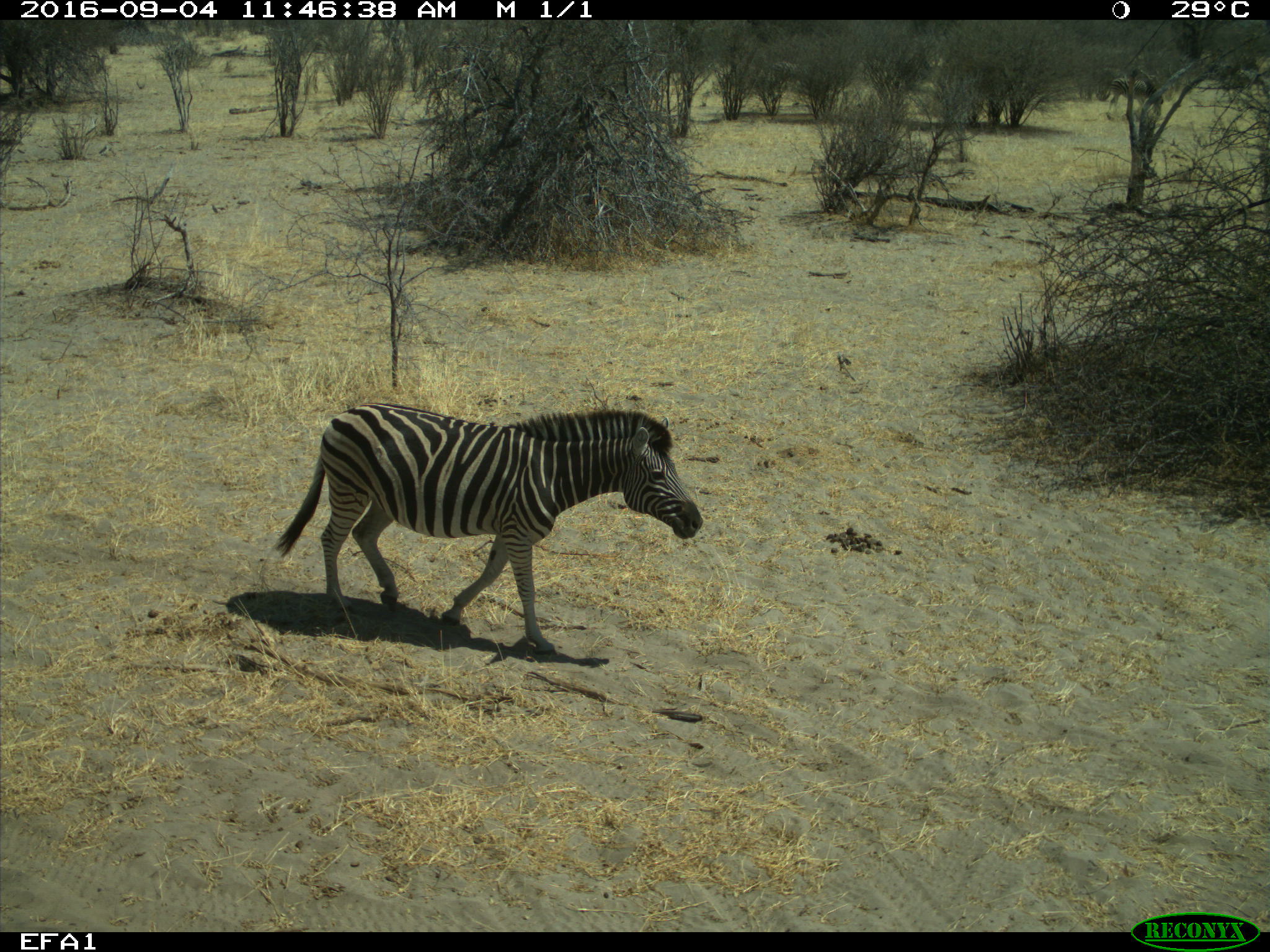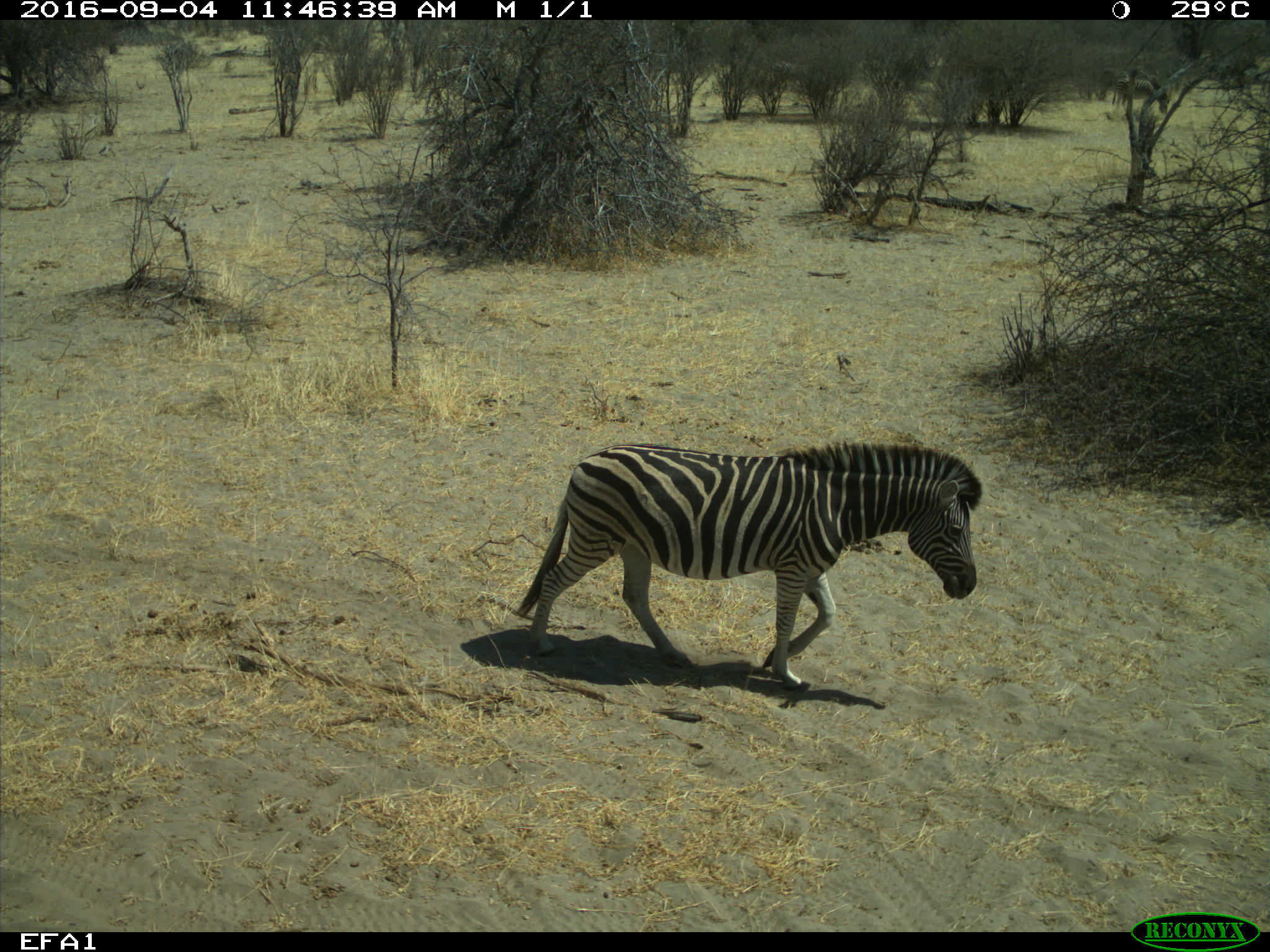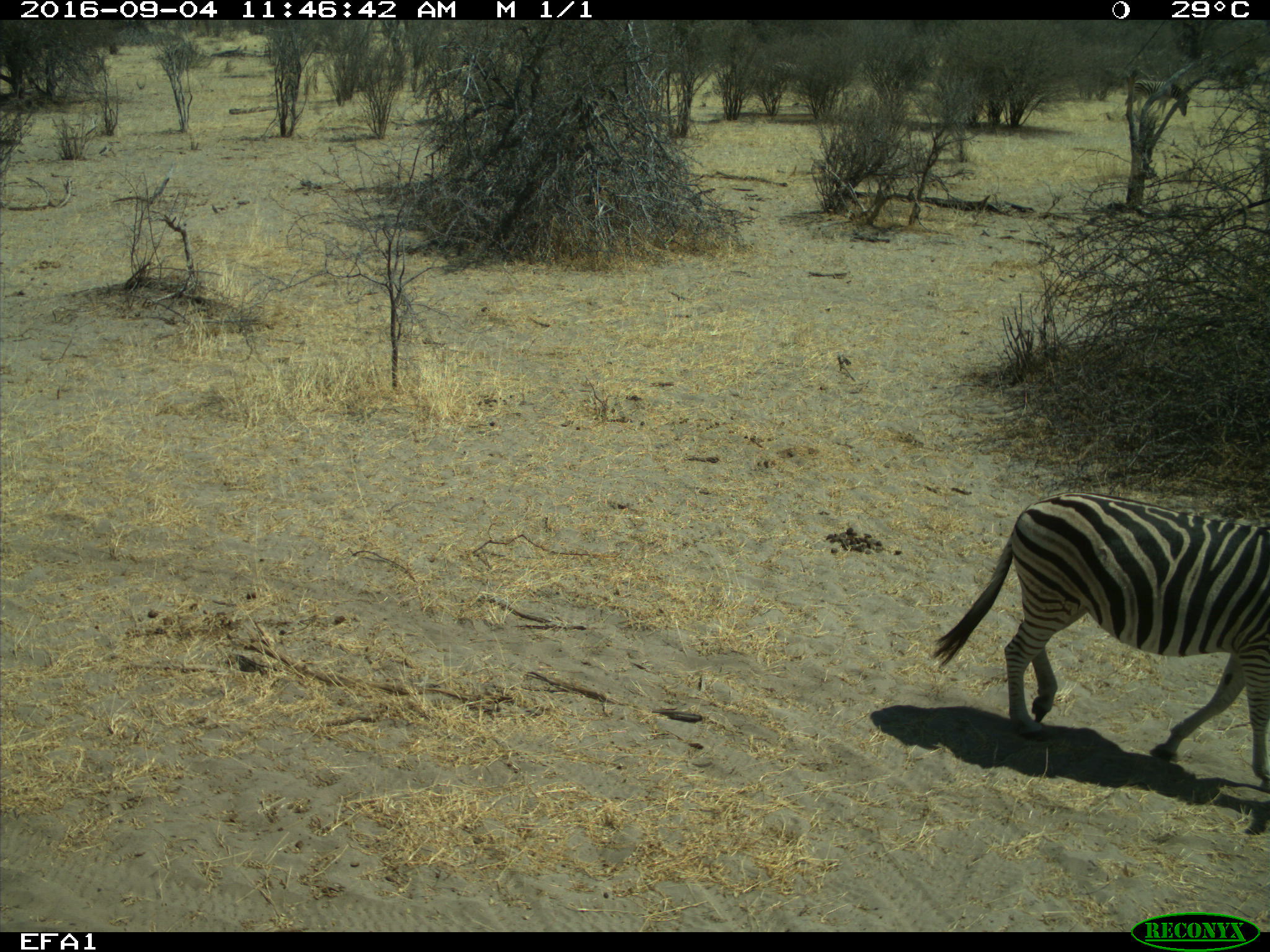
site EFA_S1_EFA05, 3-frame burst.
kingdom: Animalia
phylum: Chordata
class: Mammalia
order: Perissodactyla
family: Equidae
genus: Equus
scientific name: Equus quagga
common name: plains zebra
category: zebraplains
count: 2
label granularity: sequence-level